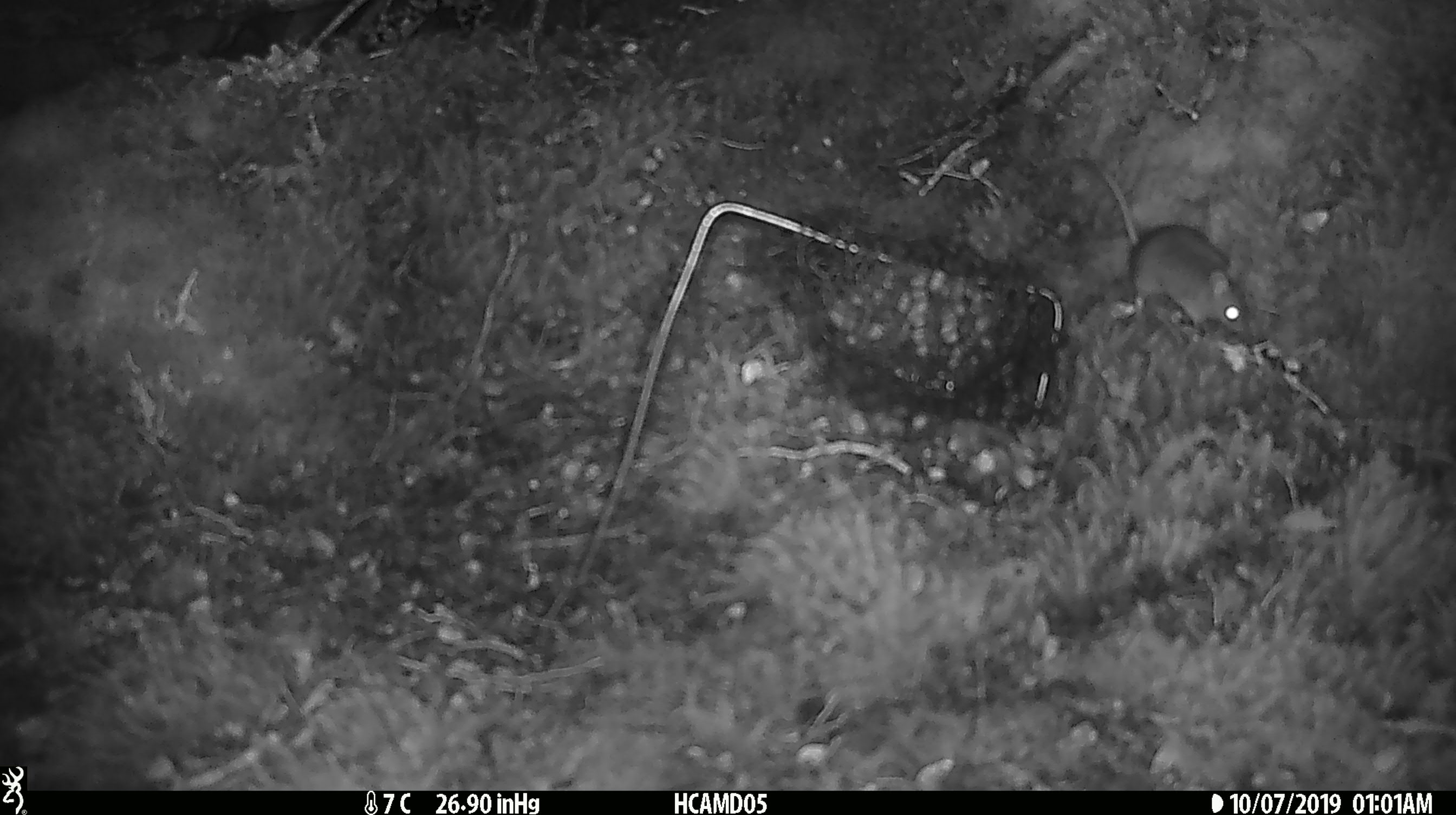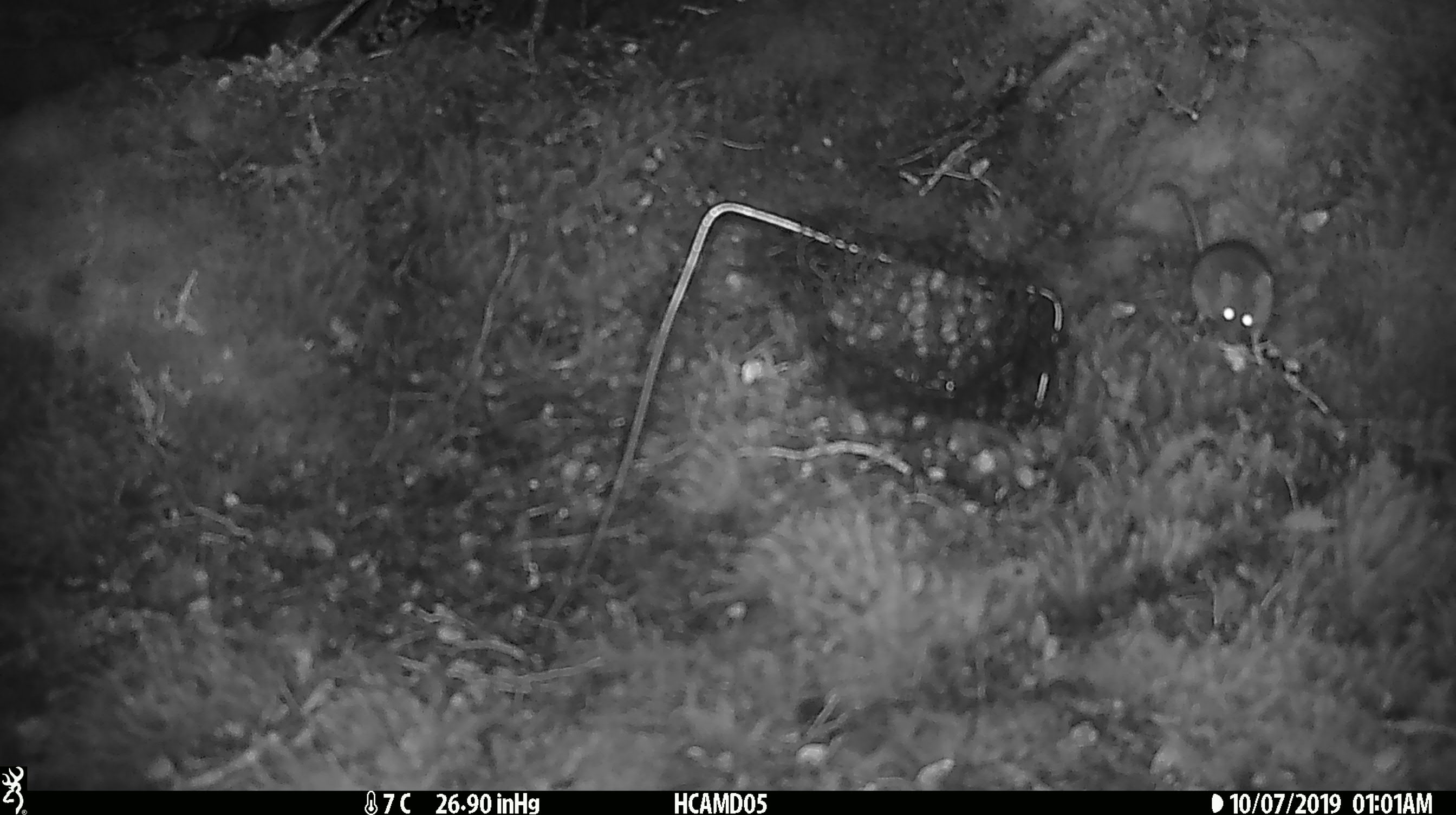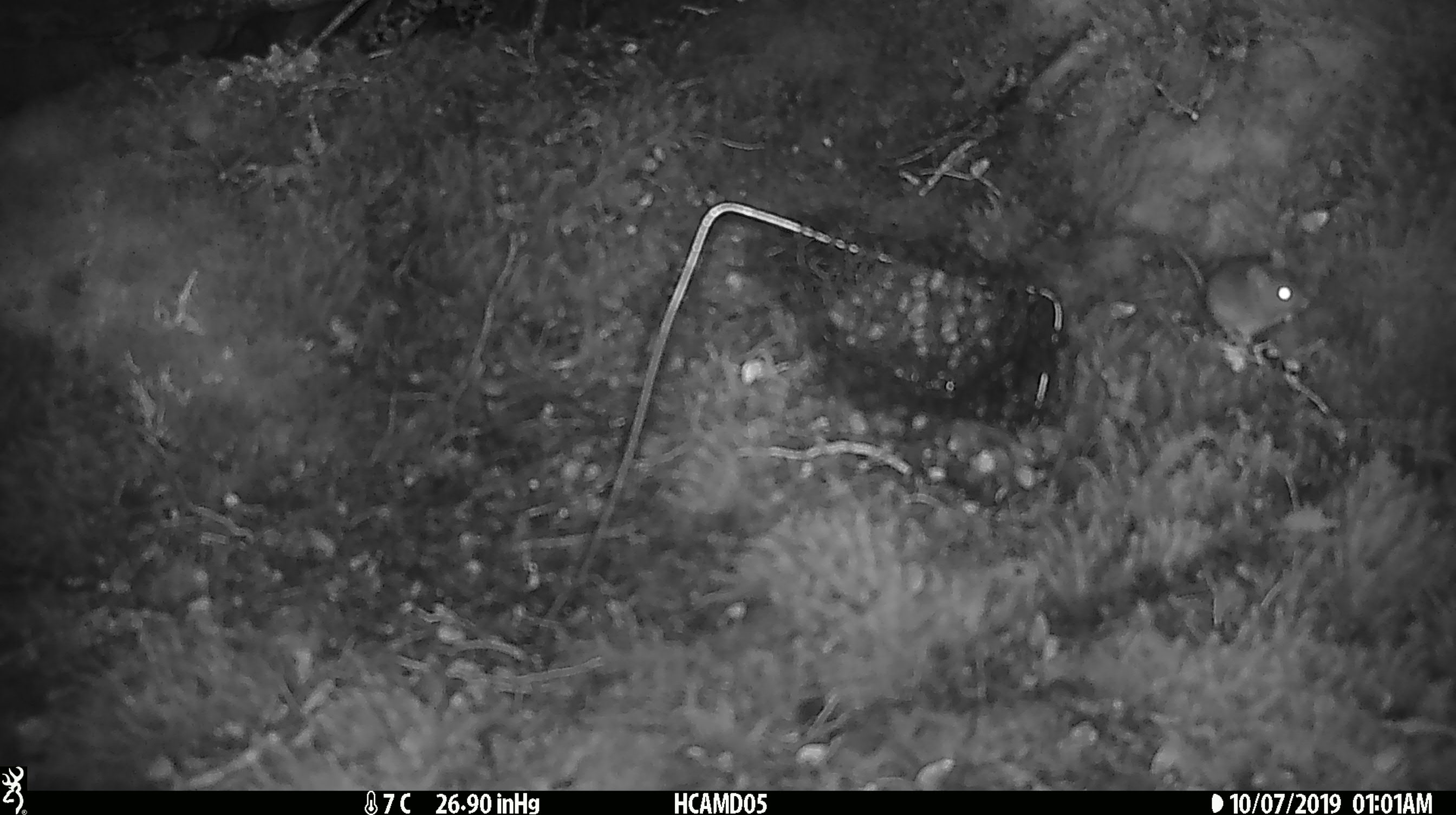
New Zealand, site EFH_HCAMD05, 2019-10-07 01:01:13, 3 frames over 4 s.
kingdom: Animalia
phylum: Chordata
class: Mammalia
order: Rodentia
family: Muridae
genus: Mus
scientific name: Mus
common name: mouse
Mouse (Mus).